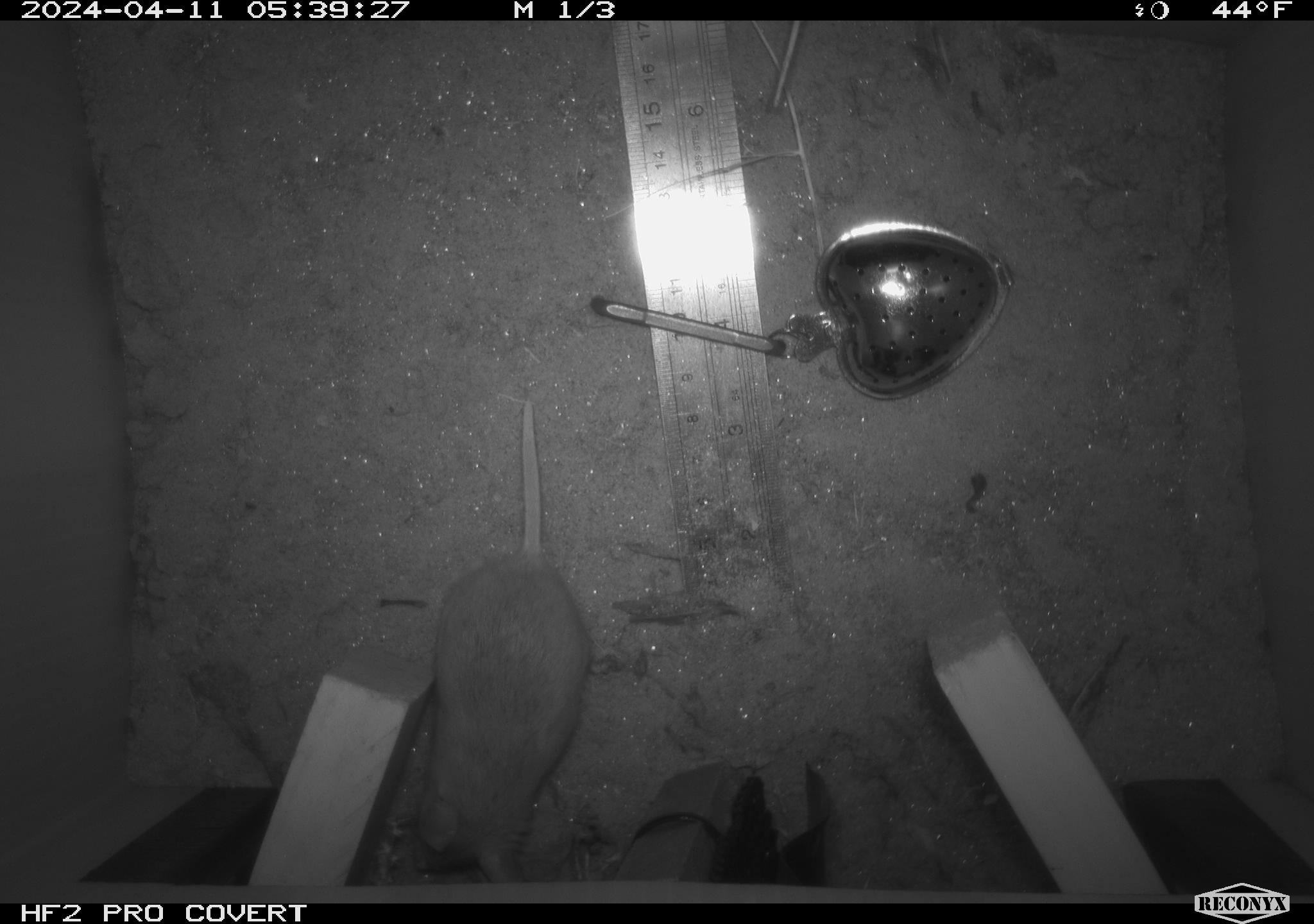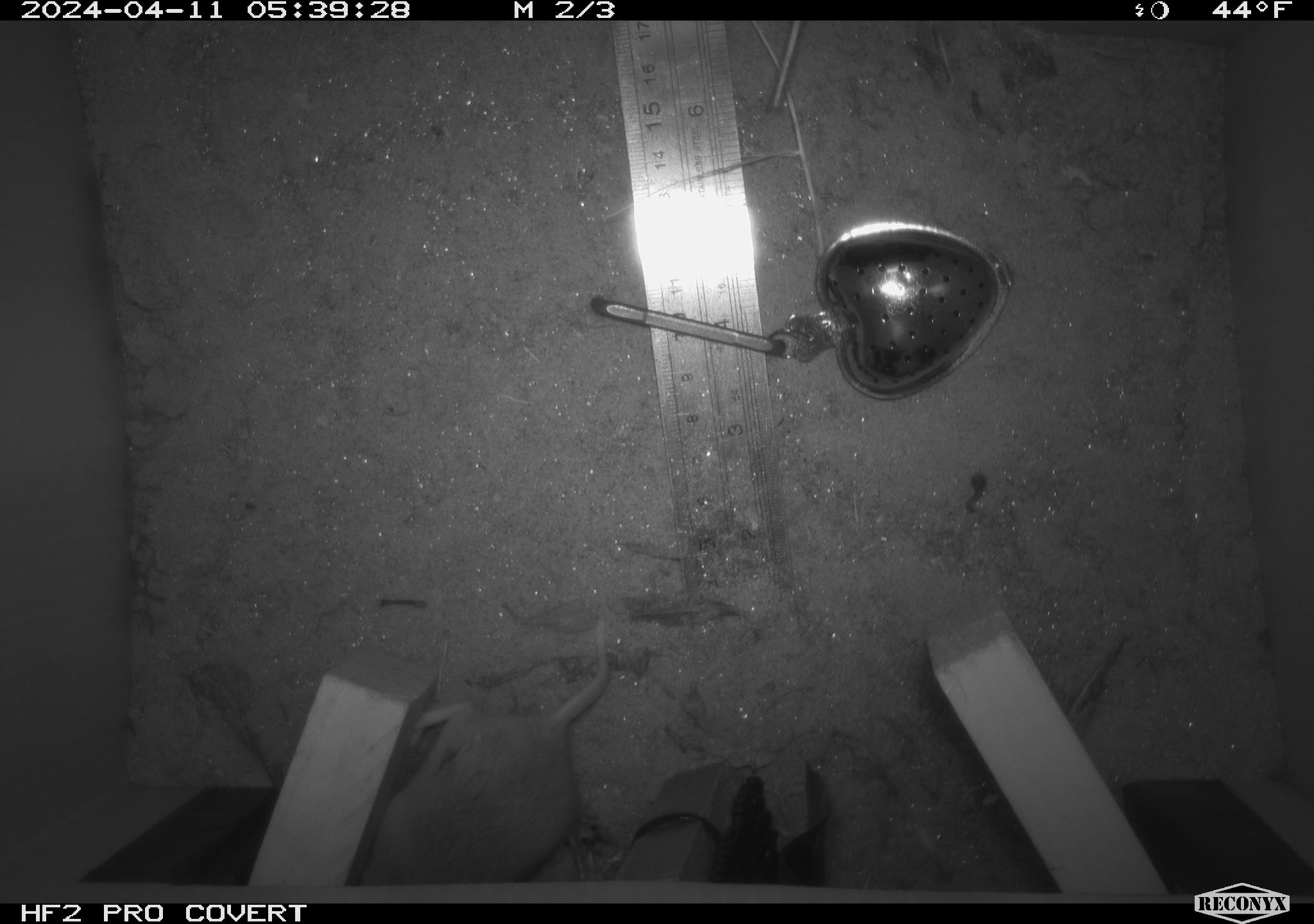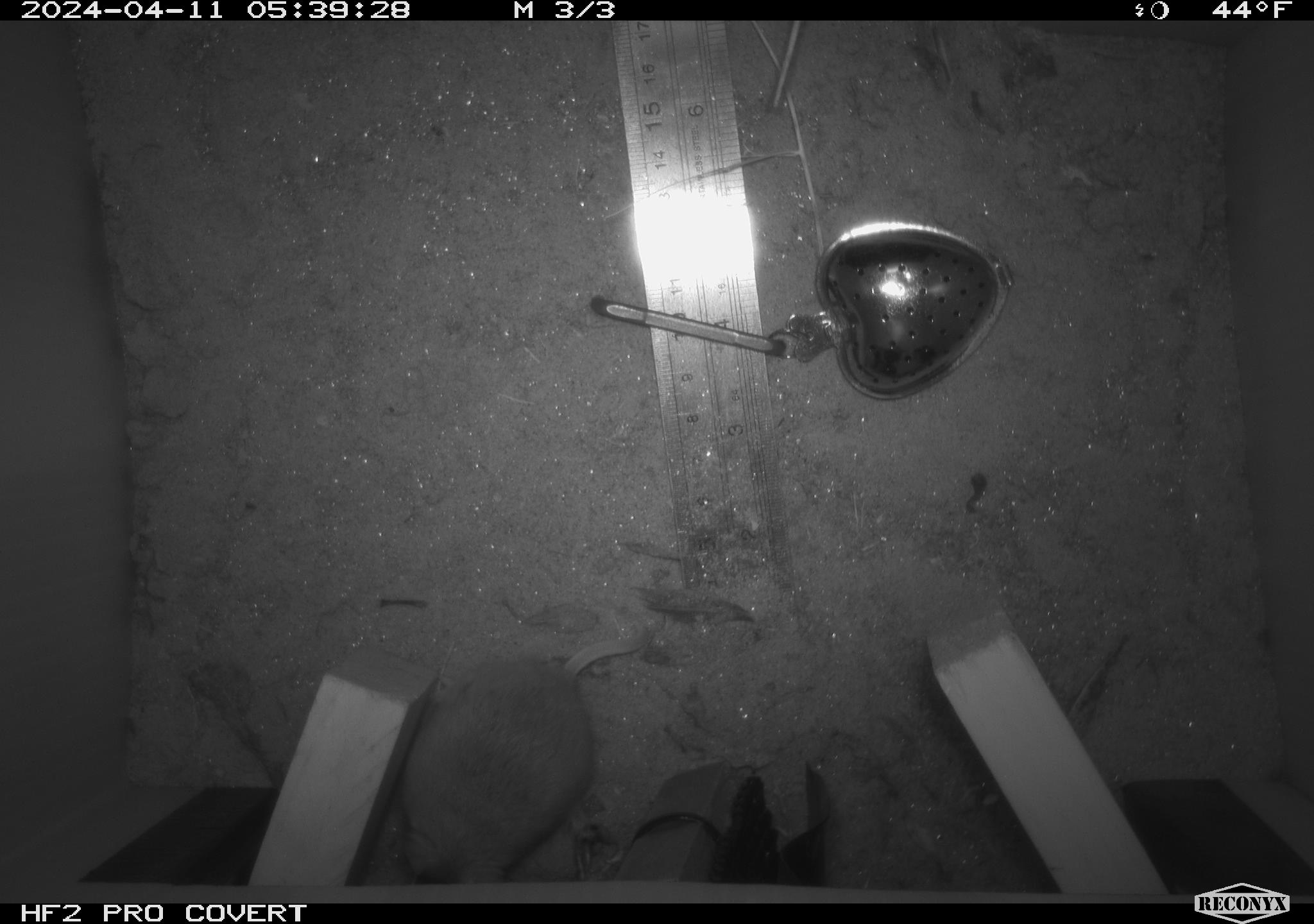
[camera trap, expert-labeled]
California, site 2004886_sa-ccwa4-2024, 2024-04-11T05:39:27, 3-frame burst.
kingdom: Animalia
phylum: Chordata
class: Mammalia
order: Rodentia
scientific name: Rodentia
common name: mouse species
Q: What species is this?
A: Mouse species (Rodentia).